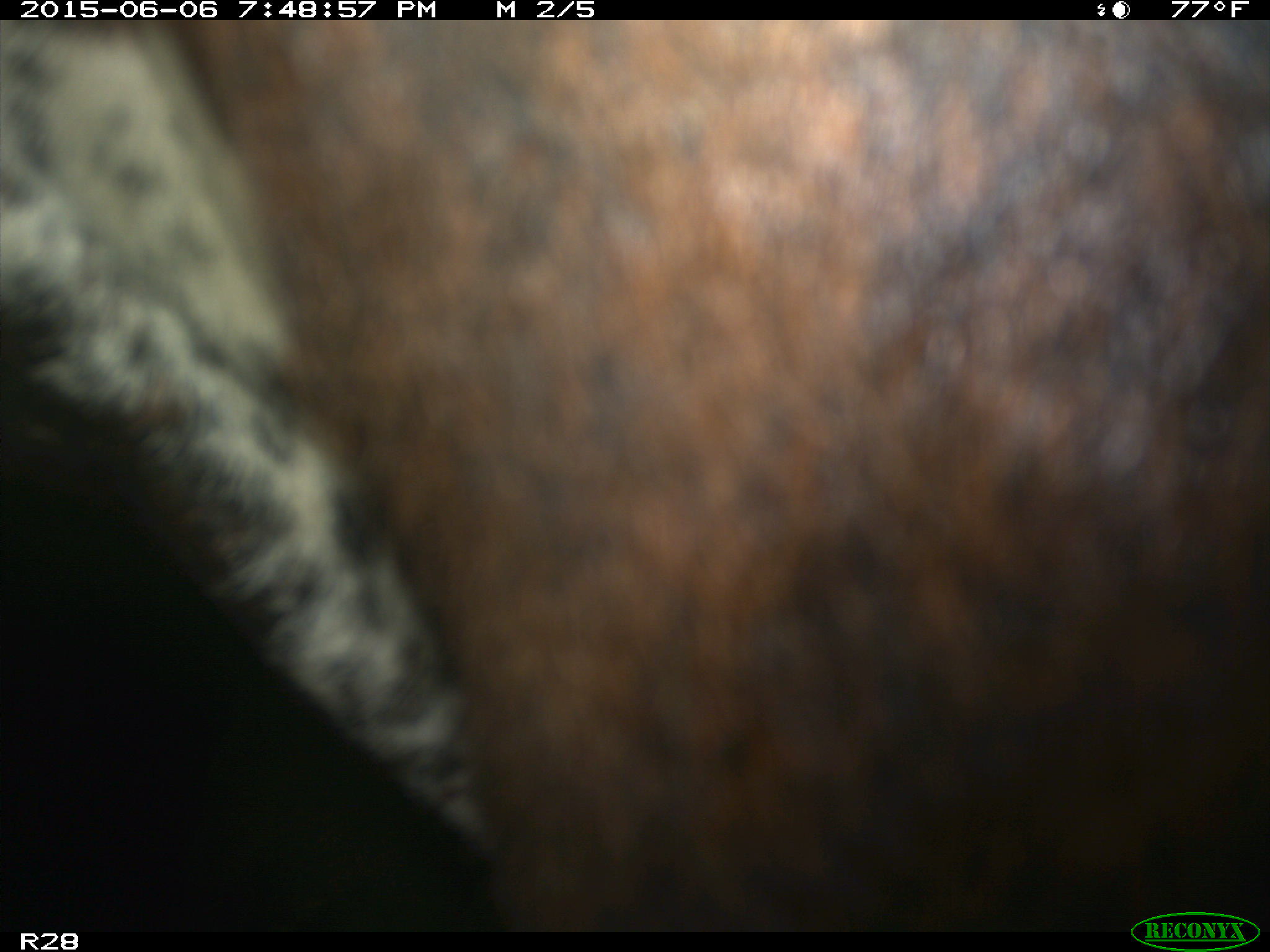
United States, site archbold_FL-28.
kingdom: Animalia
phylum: Chordata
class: Mammalia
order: Artiodactyla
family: Bovidae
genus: Bos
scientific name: Bos taurus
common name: domestic cow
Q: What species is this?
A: Bos taurus (domestic cow).